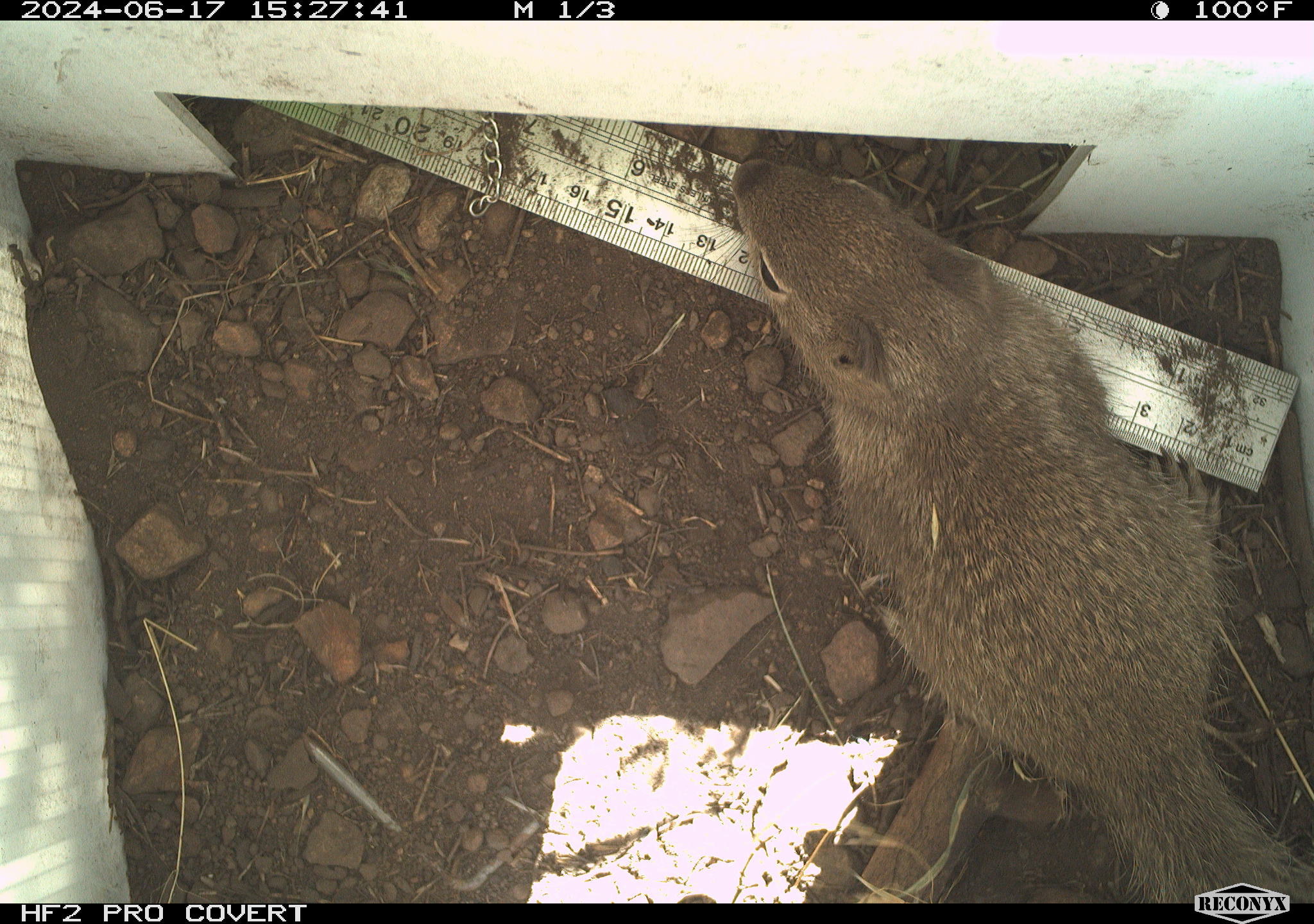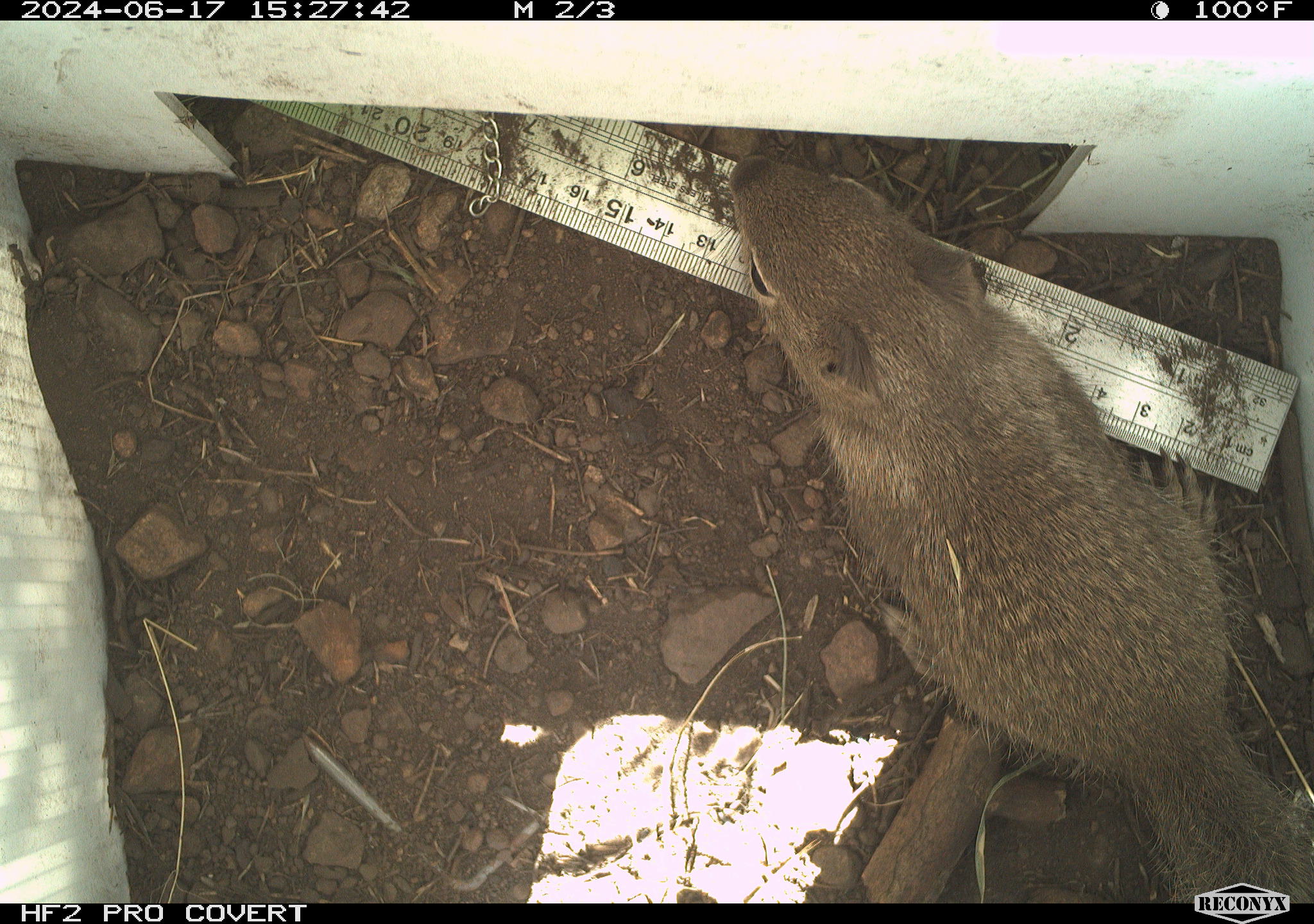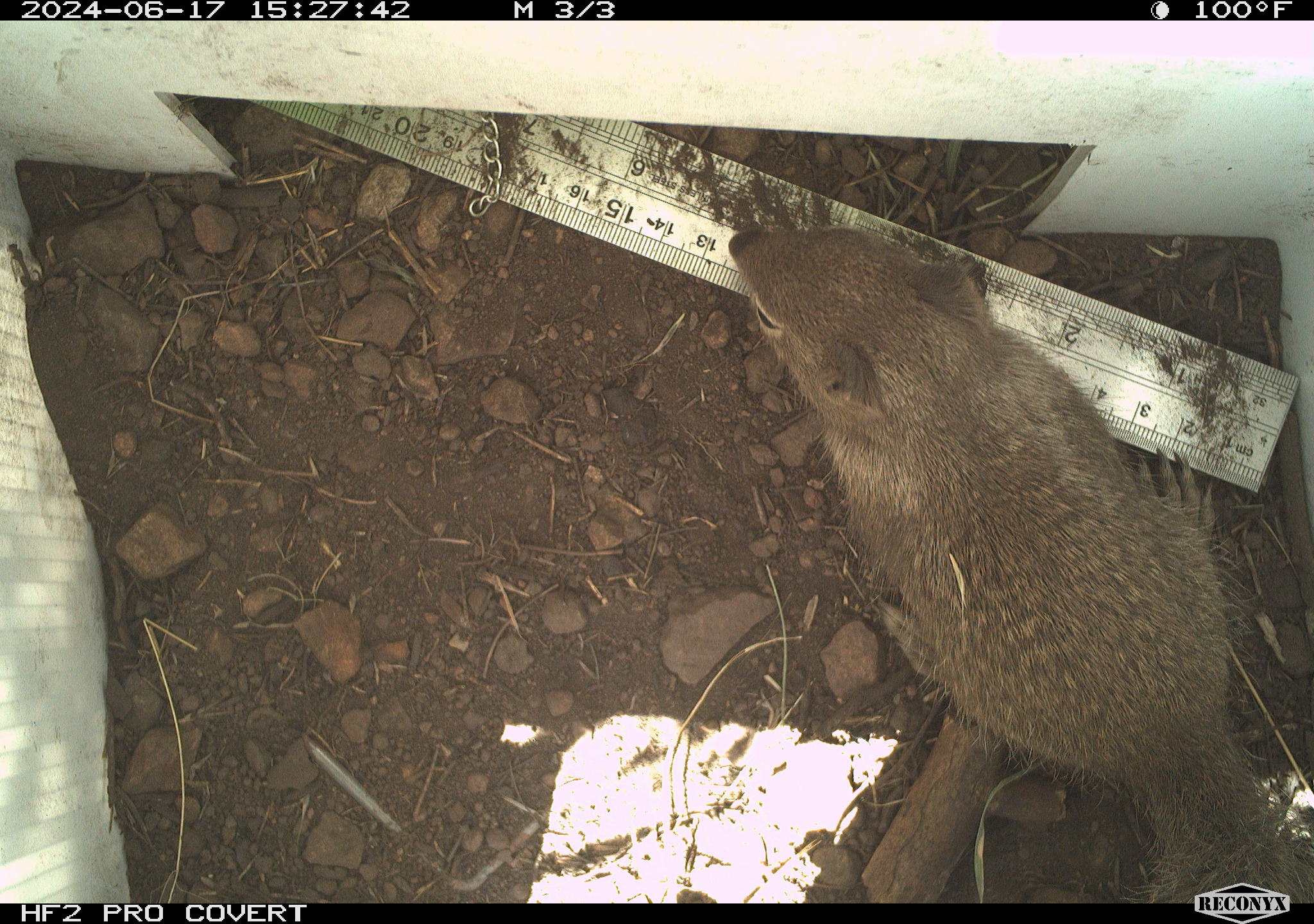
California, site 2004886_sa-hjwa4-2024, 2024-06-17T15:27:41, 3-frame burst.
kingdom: Animalia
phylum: Chordata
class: Mammalia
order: Rodentia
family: Sciuridae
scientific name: Sciuridae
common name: squirrels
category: sciuridae family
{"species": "sciuridae family (squirrels) (Sciuridae)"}